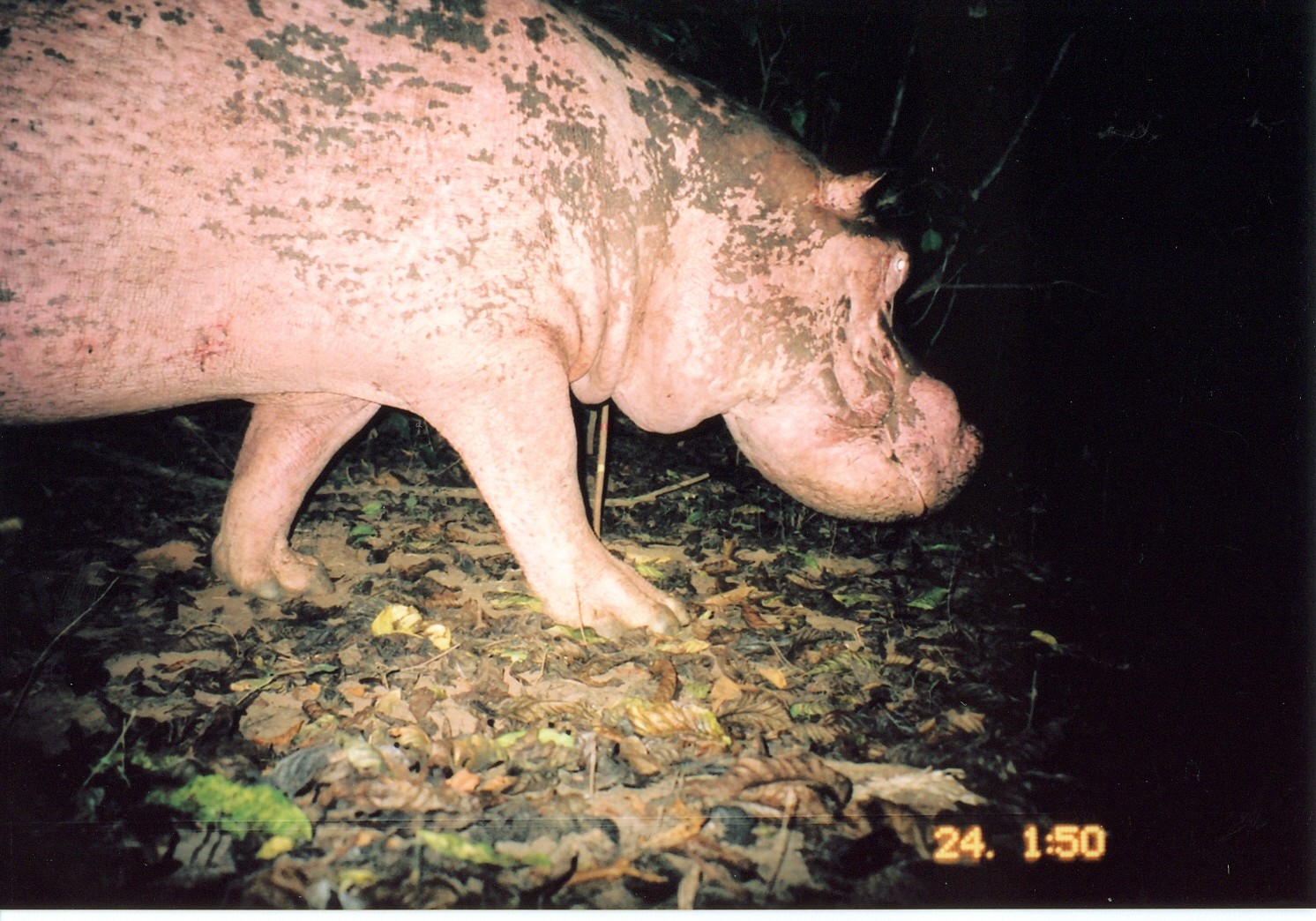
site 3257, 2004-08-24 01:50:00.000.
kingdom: Animalia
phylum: Chordata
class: Mammalia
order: Artiodactyla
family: Hippopotamidae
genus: Hippopotamus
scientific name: Hippopotamus amphibius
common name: hippopotamus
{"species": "Hippopotamus amphibius (hippopotamus)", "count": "1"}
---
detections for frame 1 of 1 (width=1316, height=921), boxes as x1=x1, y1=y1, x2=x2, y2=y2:
hippopotamus amphibius: x1=0, y1=1, x2=984, y2=628